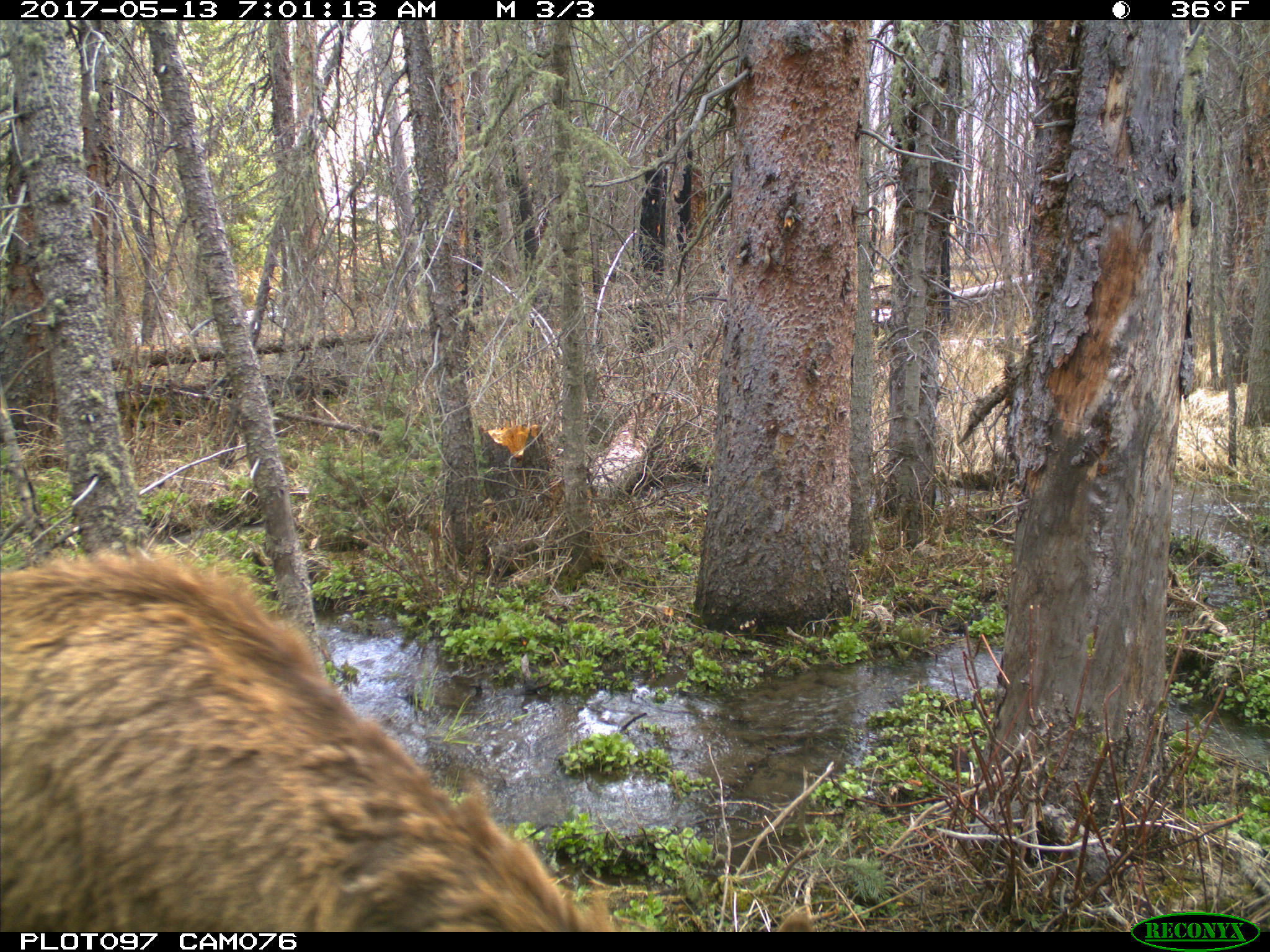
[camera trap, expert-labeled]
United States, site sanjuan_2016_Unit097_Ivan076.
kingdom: Animalia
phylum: Chordata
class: Mammalia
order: Artiodactyla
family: Cervidae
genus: Cervus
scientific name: Cervus elaphus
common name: red deer